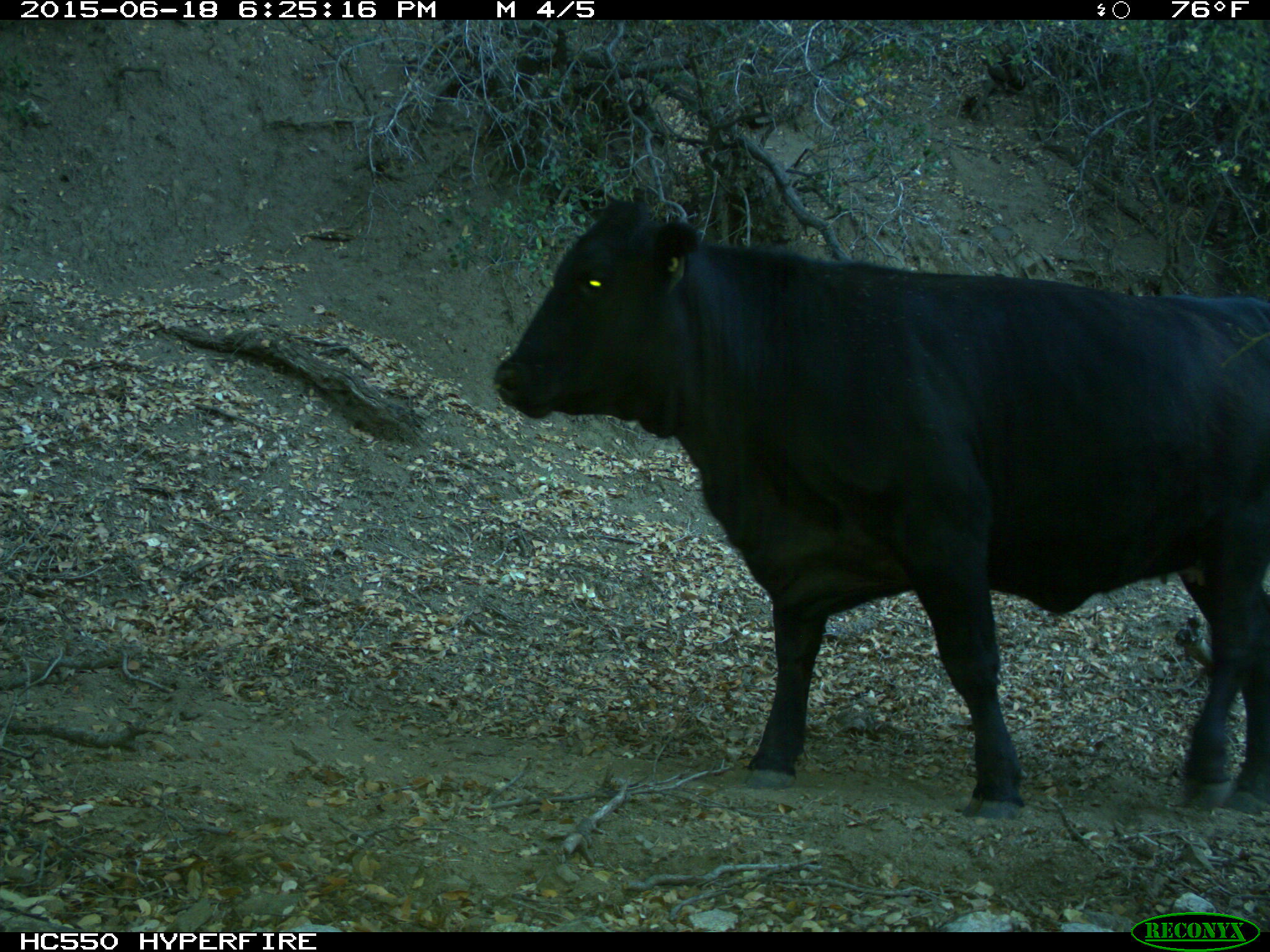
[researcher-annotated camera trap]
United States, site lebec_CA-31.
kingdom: Animalia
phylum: Chordata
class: Mammalia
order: Artiodactyla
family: Bovidae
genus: Bos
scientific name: Bos taurus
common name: domestic cow